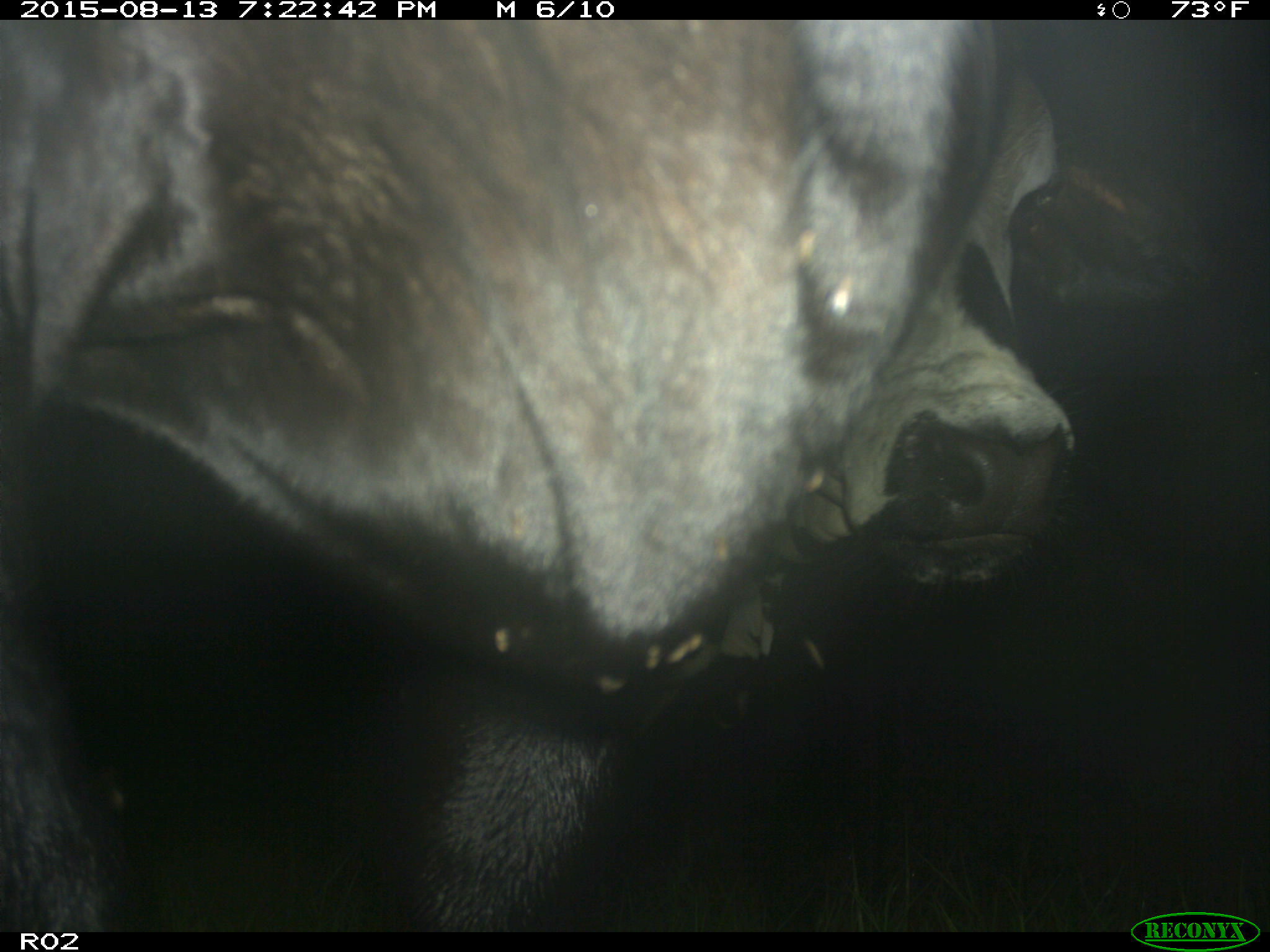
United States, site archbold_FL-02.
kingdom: Animalia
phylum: Chordata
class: Mammalia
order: Artiodactyla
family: Bovidae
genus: Bos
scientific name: Bos taurus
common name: domestic cow